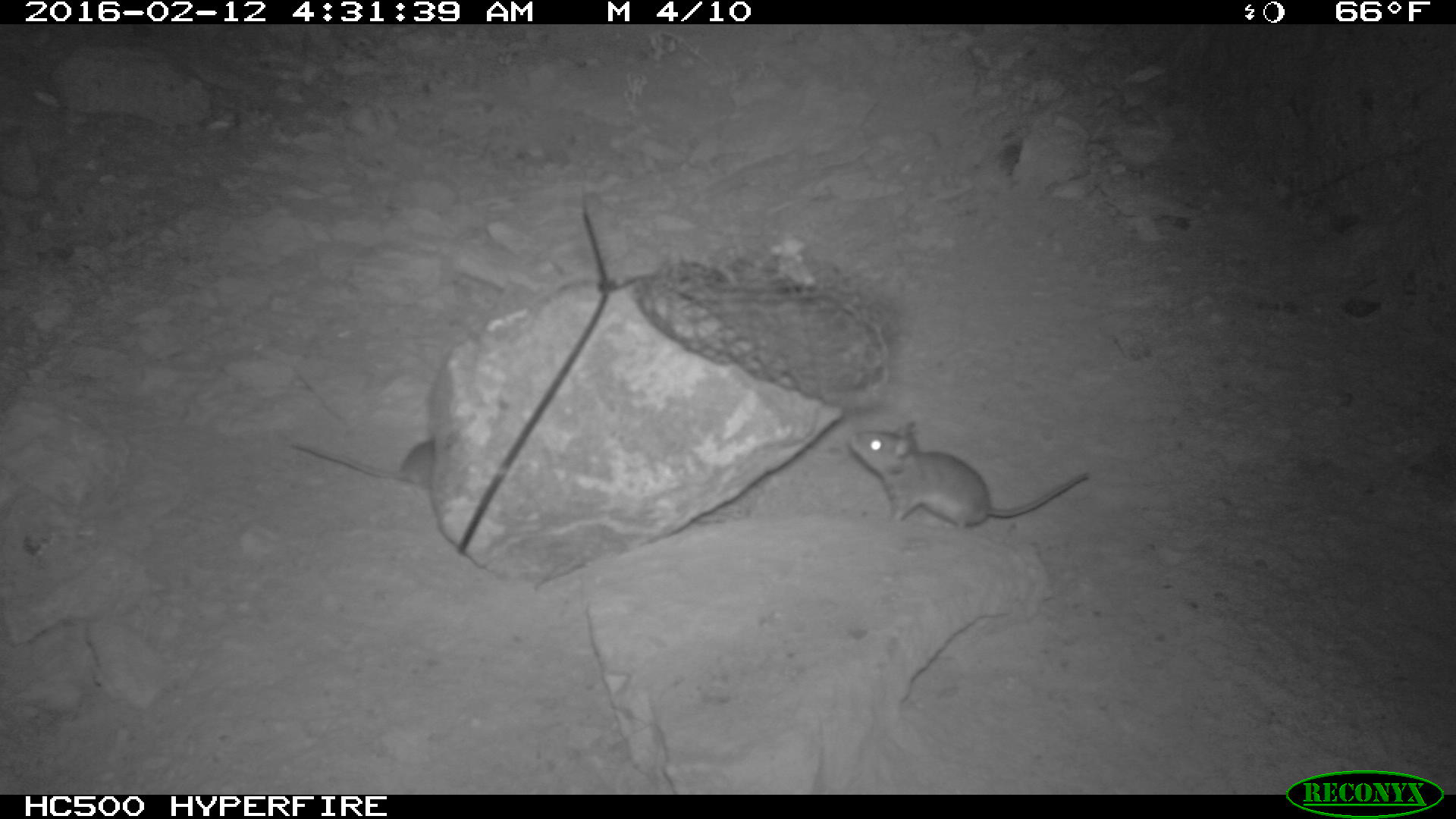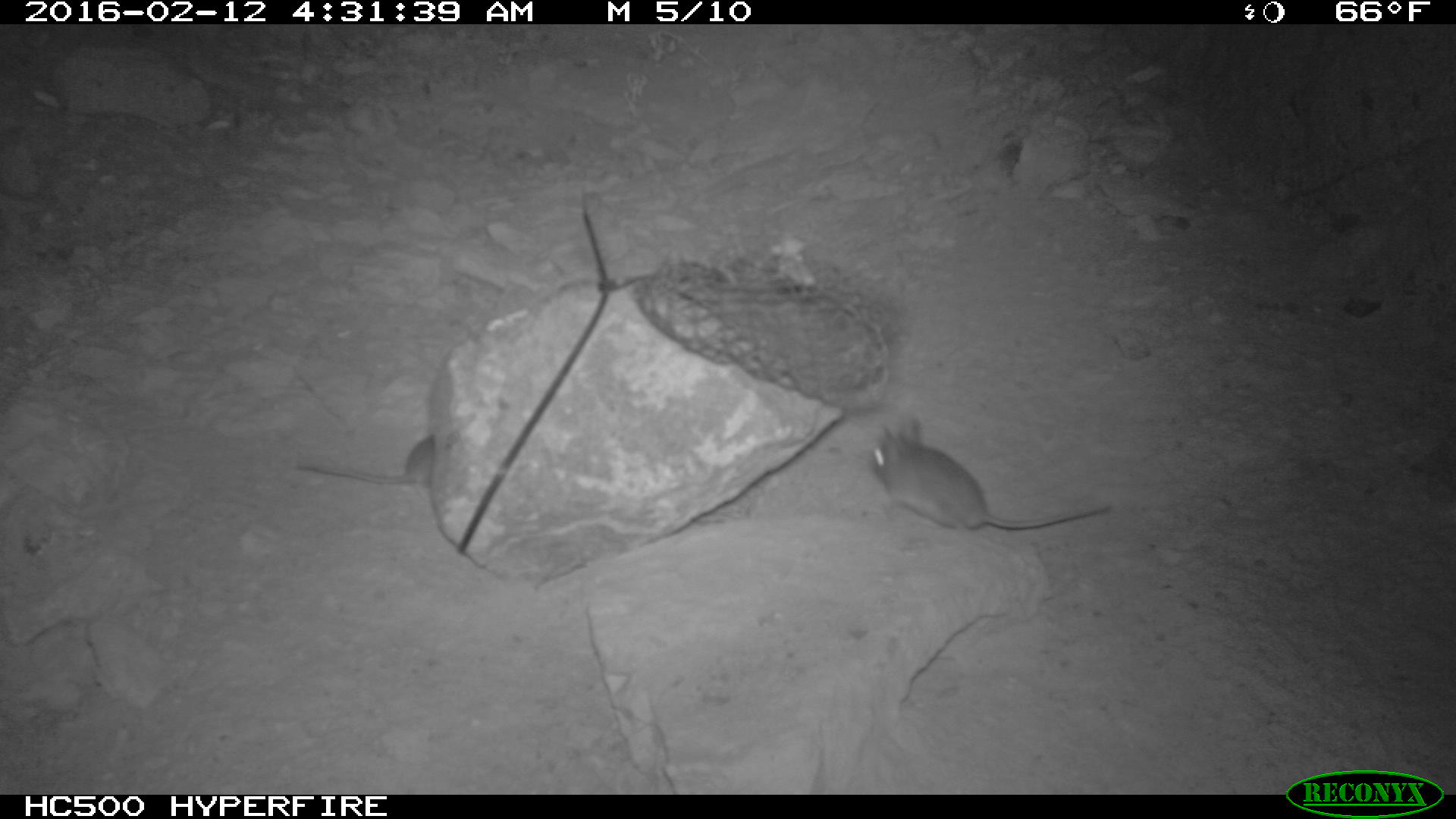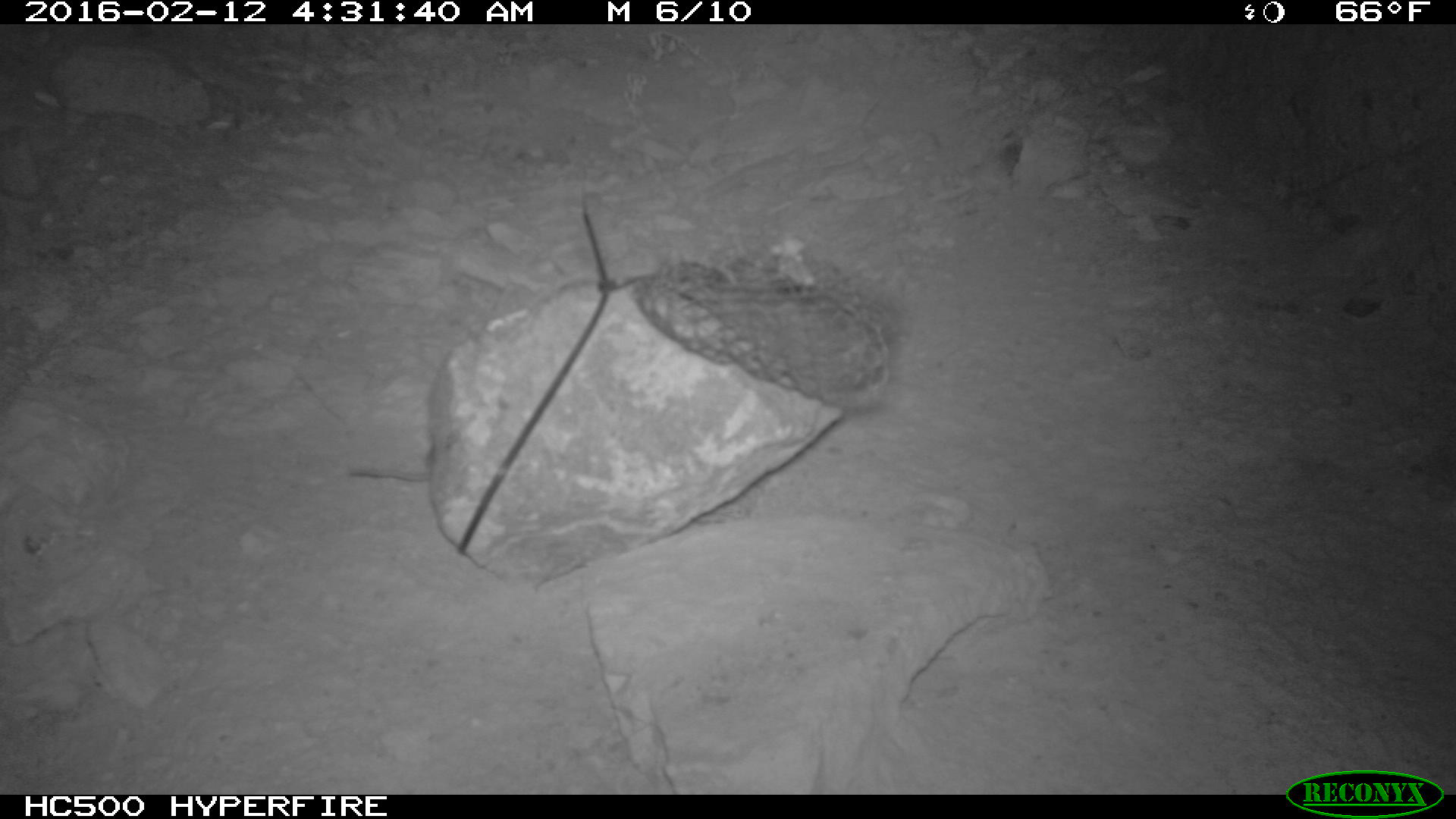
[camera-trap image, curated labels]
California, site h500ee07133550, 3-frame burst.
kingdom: Animalia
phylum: Chordata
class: Mammalia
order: Rodentia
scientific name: Rodentia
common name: rodent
Rodent (Rodentia).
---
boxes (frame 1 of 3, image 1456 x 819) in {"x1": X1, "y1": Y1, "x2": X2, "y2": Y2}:
rodent: {"x1": 849, "y1": 419, "x2": 1090, "y2": 538}; {"x1": 292, "y1": 437, "x2": 432, "y2": 489}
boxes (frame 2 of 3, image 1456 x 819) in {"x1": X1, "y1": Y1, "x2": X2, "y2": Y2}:
rodent: {"x1": 864, "y1": 413, "x2": 1111, "y2": 530}; {"x1": 294, "y1": 434, "x2": 431, "y2": 493}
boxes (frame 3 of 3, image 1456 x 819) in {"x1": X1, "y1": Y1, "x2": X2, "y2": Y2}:
rodent: {"x1": 354, "y1": 441, "x2": 434, "y2": 485}